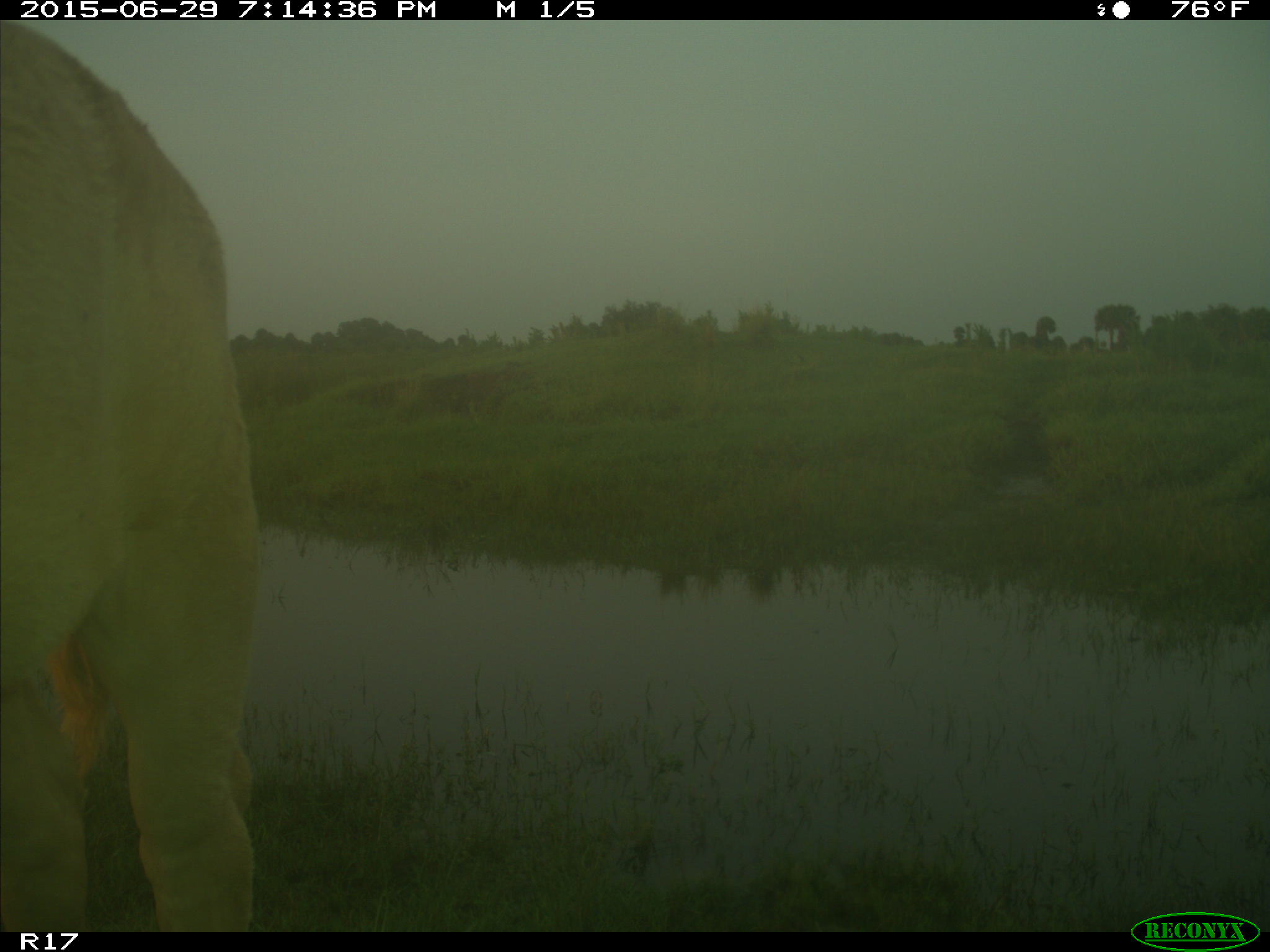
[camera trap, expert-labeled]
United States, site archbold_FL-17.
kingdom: Animalia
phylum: Chordata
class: Mammalia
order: Artiodactyla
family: Bovidae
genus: Bos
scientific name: Bos taurus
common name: domestic cow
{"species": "Bos taurus (domestic cow)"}